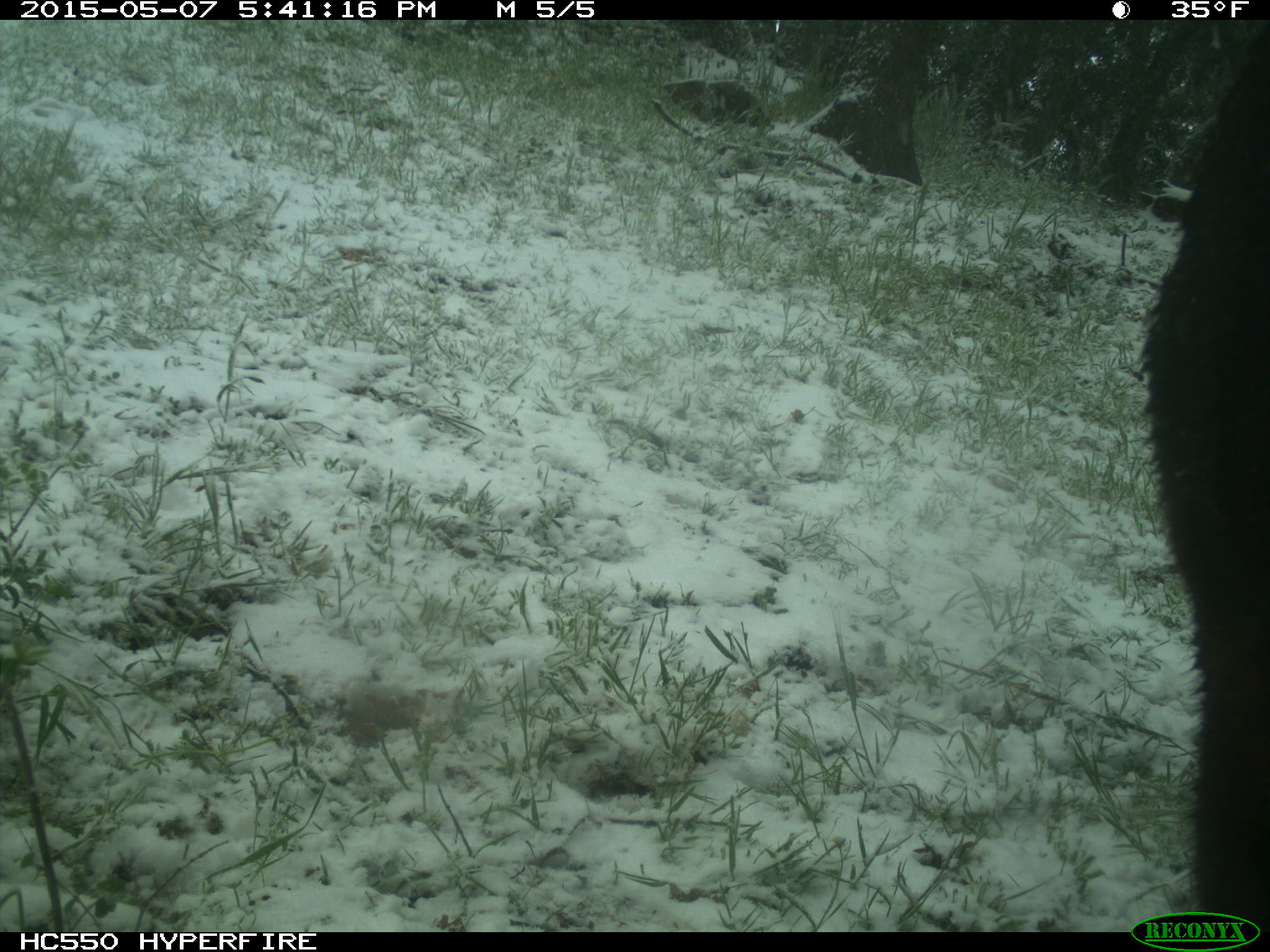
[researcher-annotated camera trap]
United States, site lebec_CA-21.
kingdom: Animalia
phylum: Chordata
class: Mammalia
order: Artiodactyla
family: Bovidae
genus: Bos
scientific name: Bos taurus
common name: domestic cow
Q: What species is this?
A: Bos taurus (domestic cow).